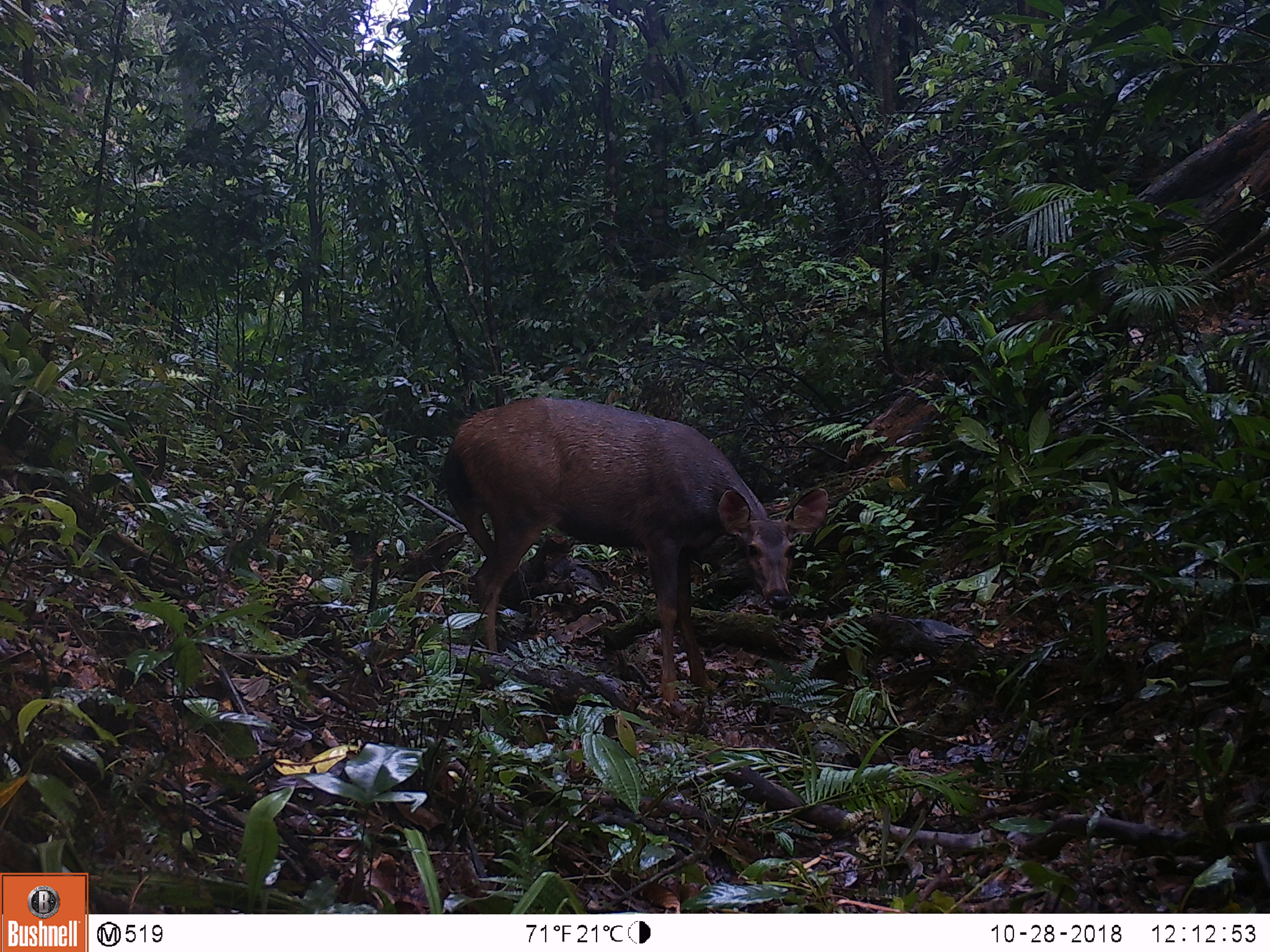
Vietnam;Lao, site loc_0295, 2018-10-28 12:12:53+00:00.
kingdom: Animalia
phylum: Chordata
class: Mammalia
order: Artiodactyla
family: Cervidae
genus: Rusa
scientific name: Rusa unicolor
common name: sambar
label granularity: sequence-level